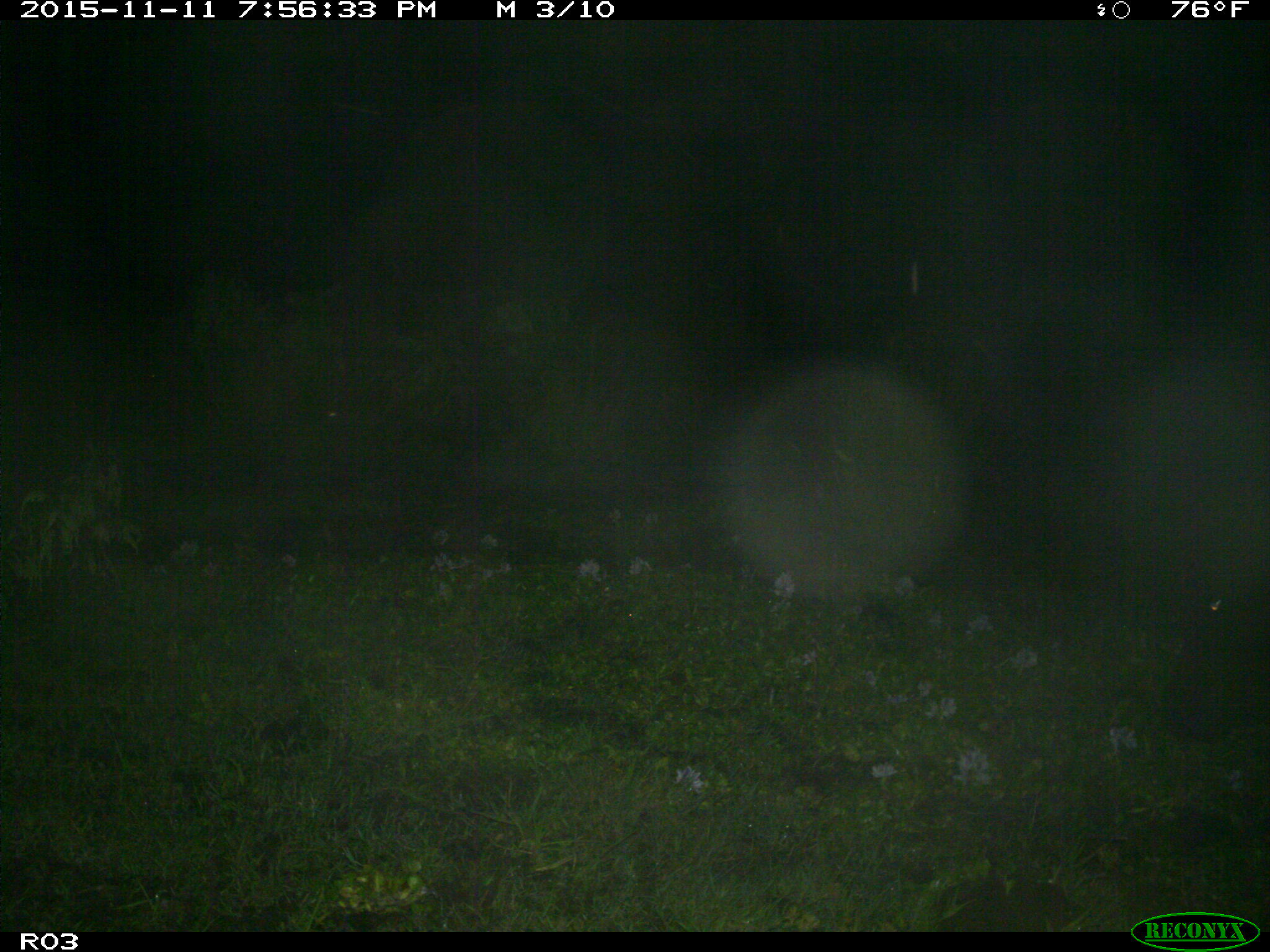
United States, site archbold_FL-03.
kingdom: Animalia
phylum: Chordata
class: Mammalia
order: Artiodactyla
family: Bovidae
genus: Bos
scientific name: Bos taurus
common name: domestic cow